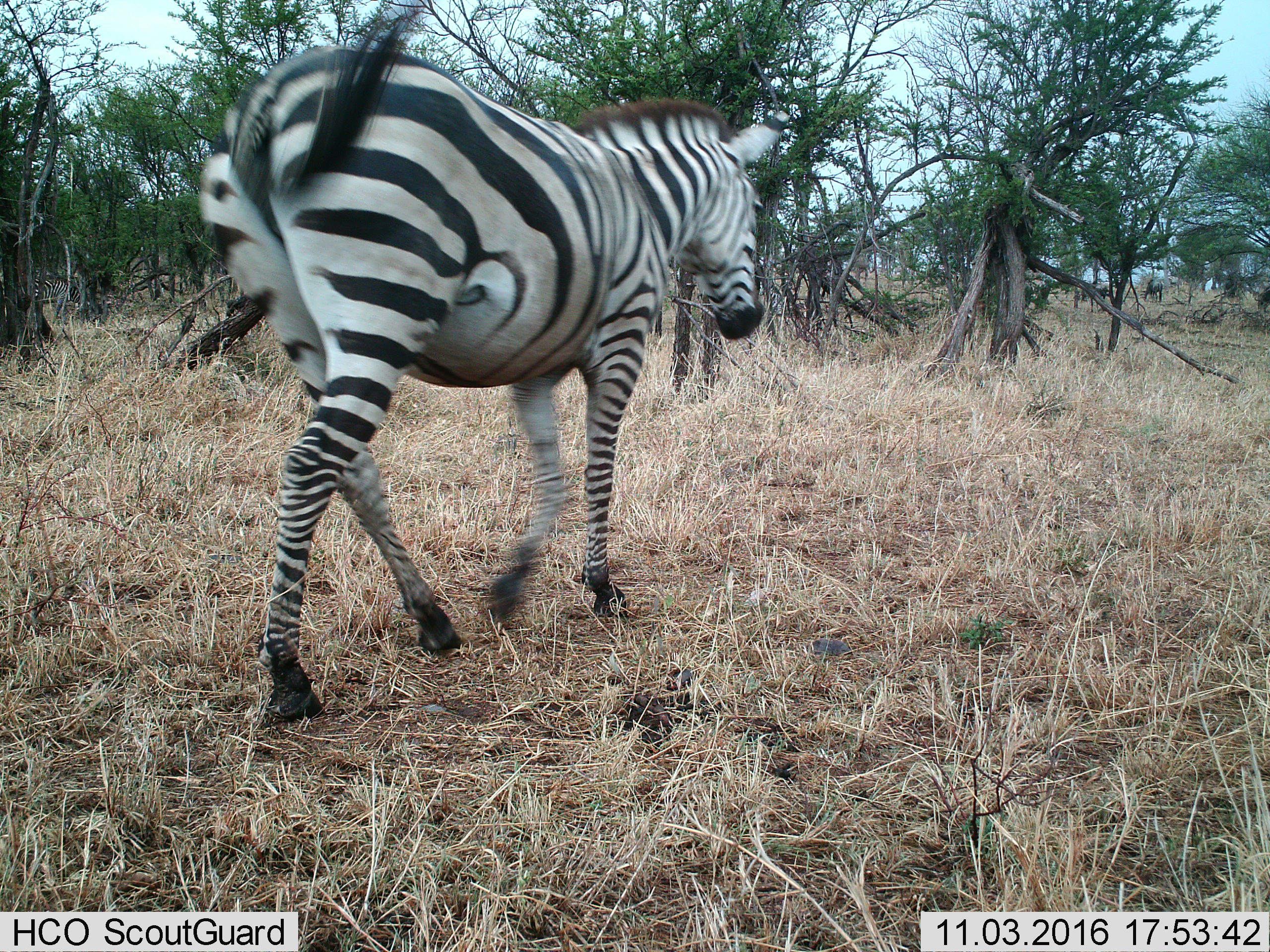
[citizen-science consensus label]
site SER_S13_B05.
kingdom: Animalia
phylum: Chordata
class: Mammalia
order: Perissodactyla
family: Equidae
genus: Equus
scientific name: Equus quagga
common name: plains zebra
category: zebraplains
Zebraplains (plains zebra) (Equus quagga), count 1. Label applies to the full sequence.